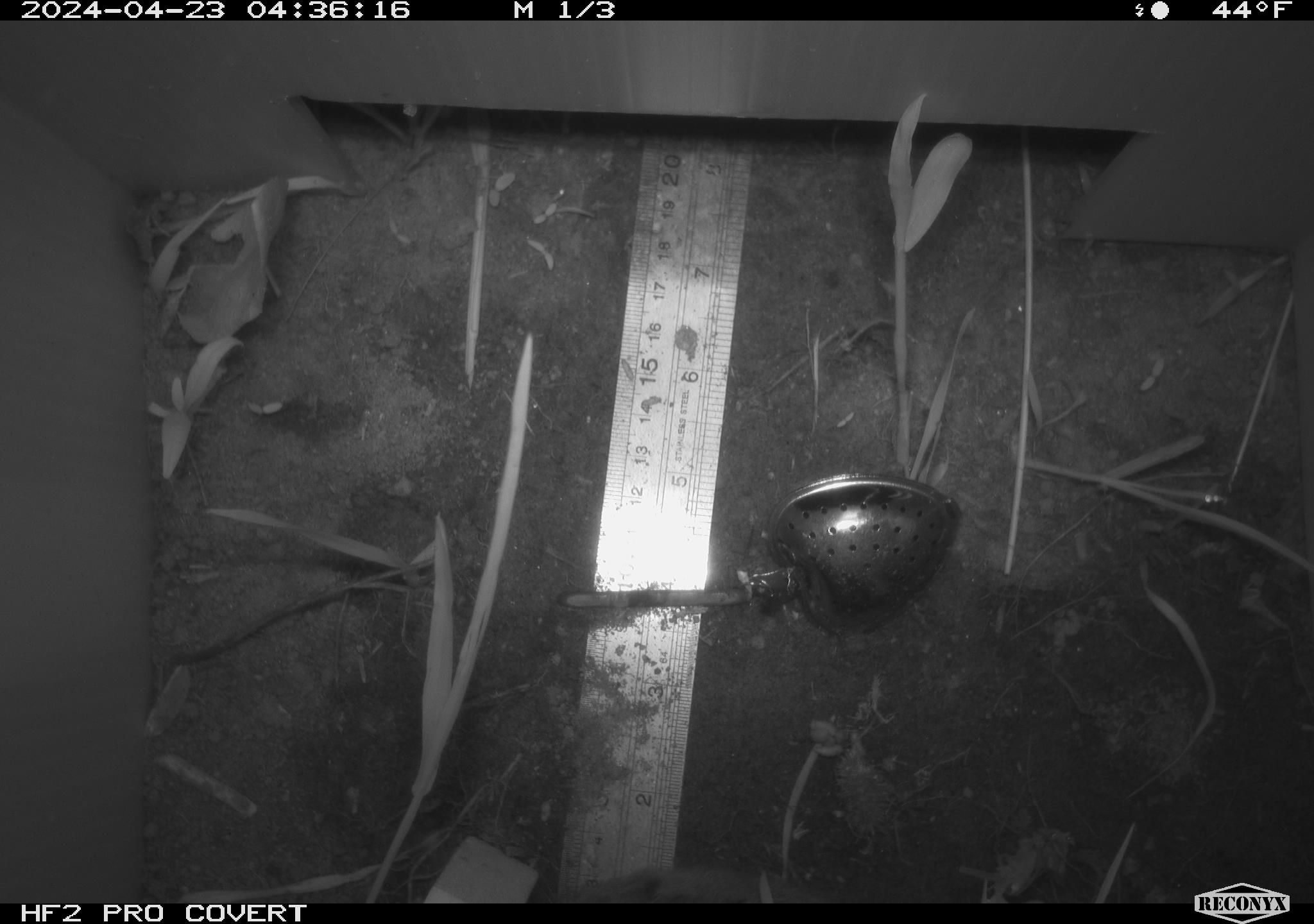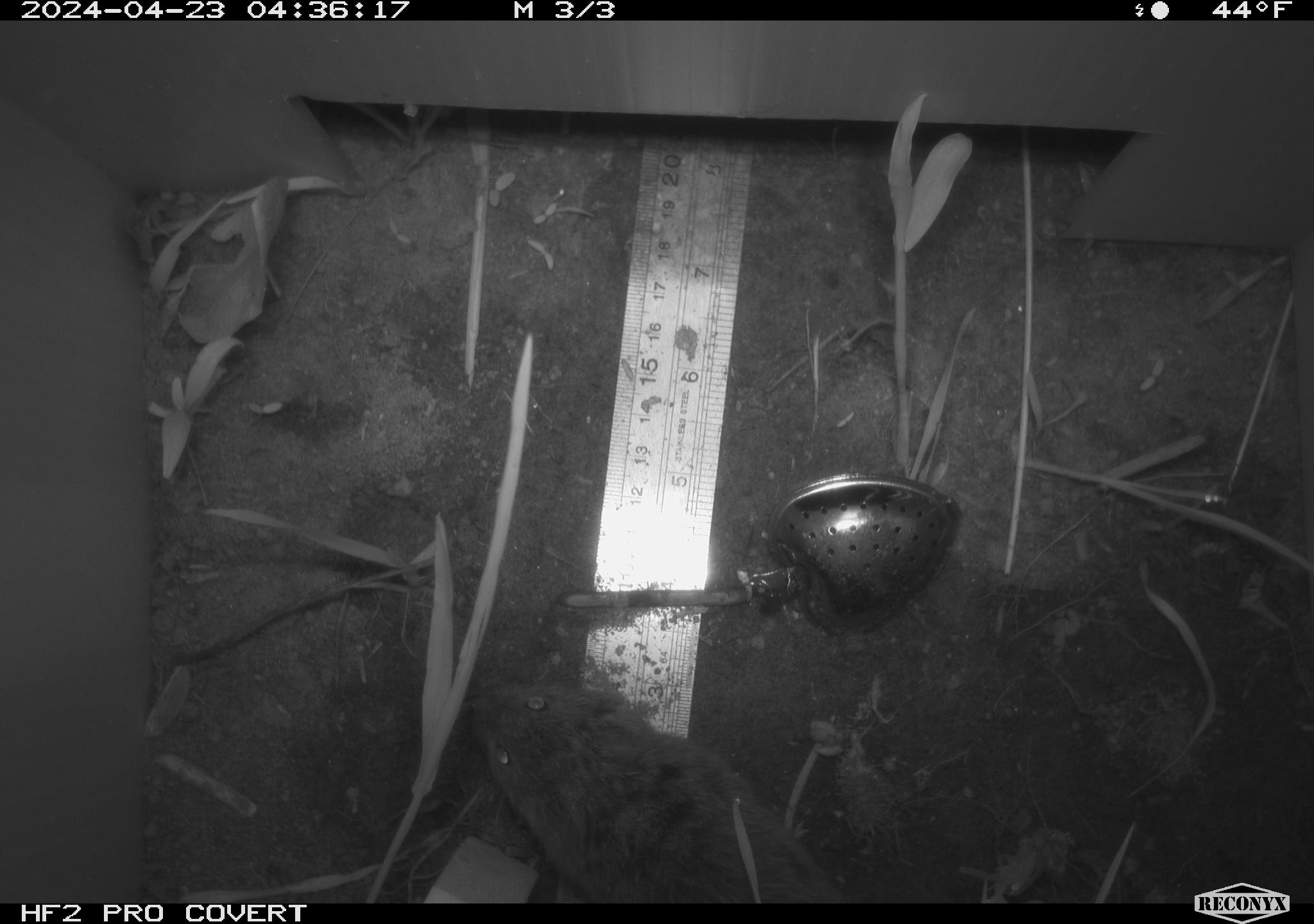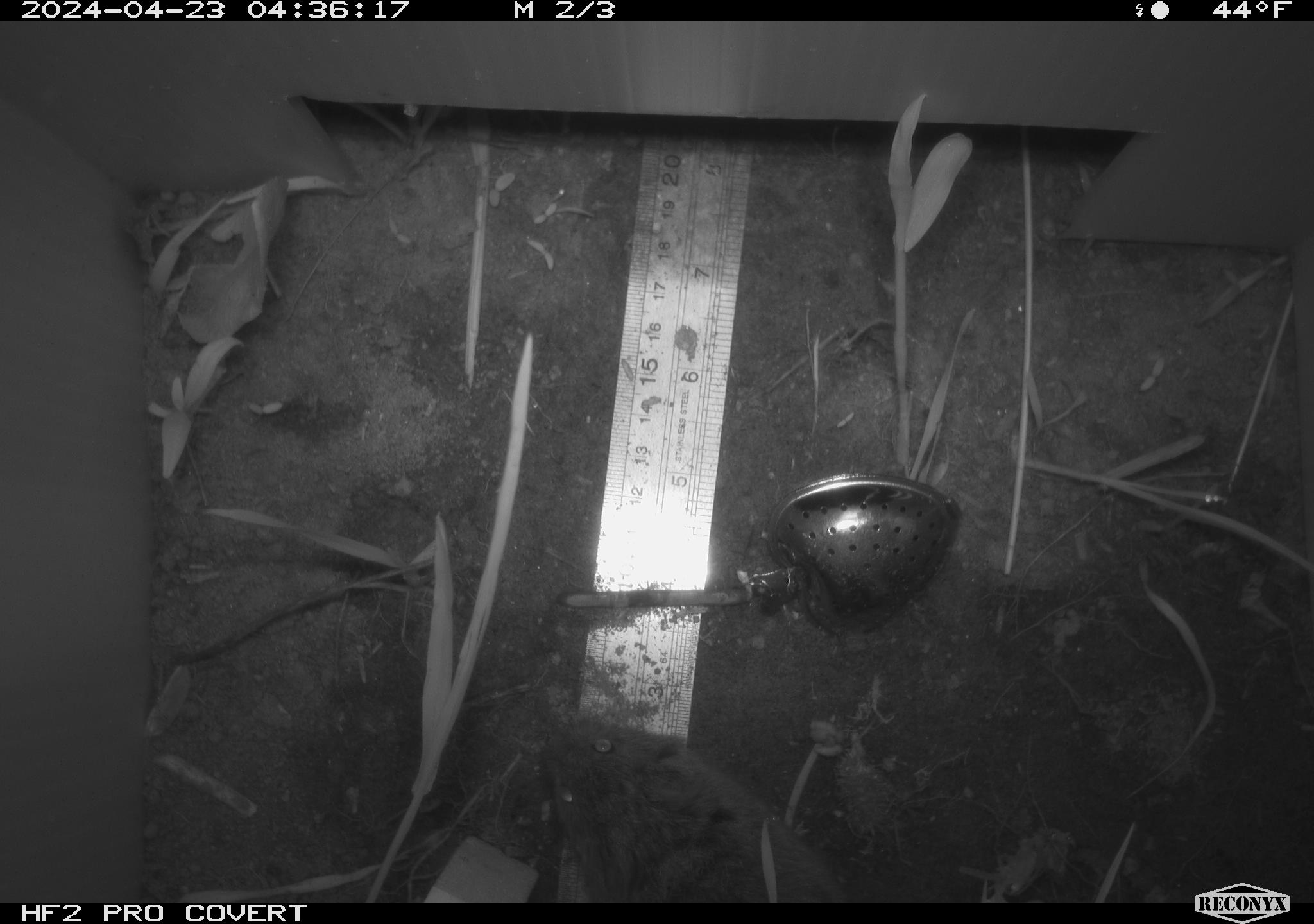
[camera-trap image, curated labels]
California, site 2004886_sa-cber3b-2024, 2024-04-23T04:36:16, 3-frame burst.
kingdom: Animalia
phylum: Chordata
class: Mammalia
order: Rodentia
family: Cricetidae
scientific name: Arvicolinae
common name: voles, lemmings, and muskrats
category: arvicolinae subfamily